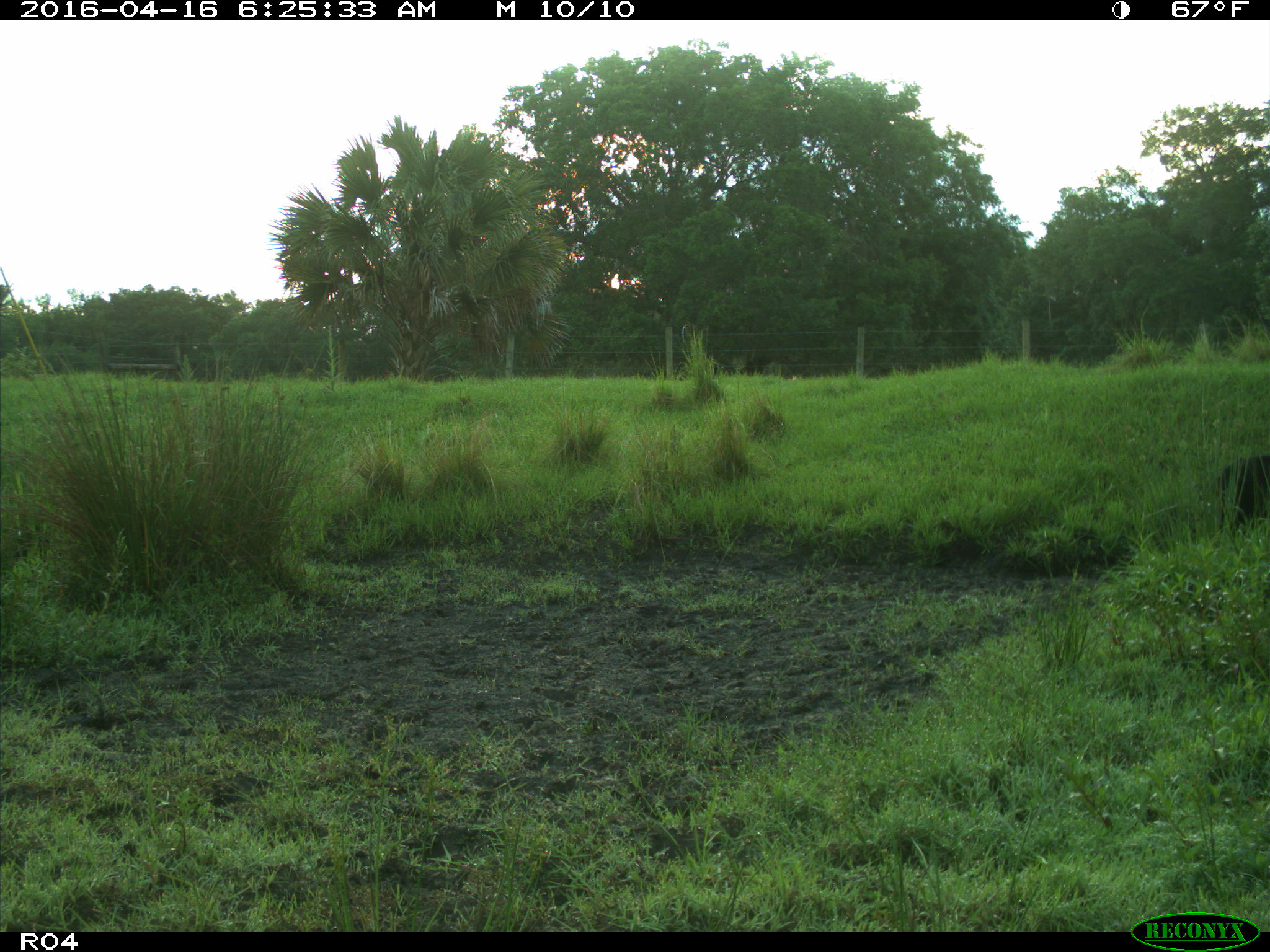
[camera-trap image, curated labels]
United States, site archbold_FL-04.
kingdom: Animalia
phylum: Chordata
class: Mammalia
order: Artiodactyla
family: Suidae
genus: Sus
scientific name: Sus scrofa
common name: wild boar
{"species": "Sus scrofa (wild boar)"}